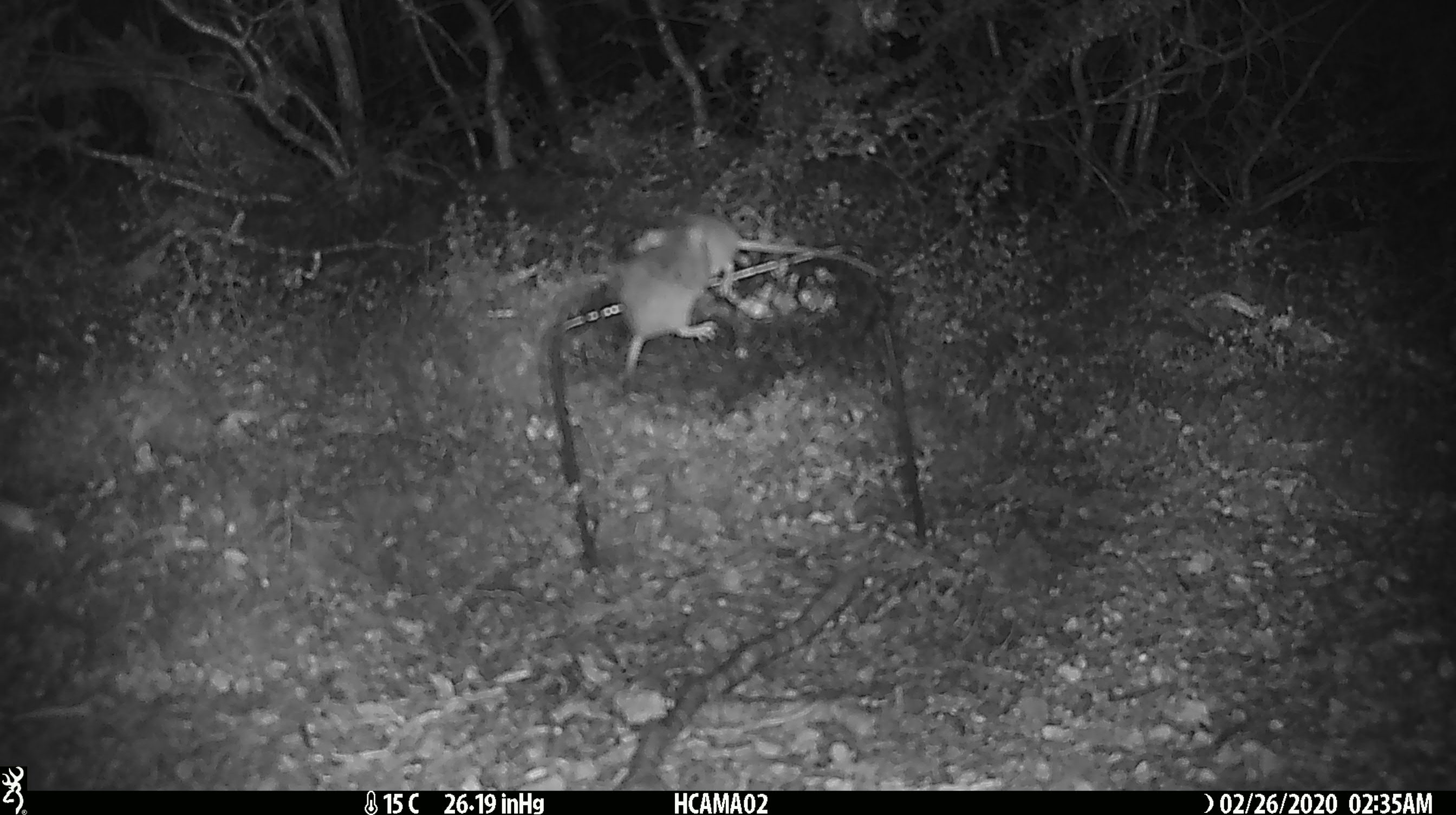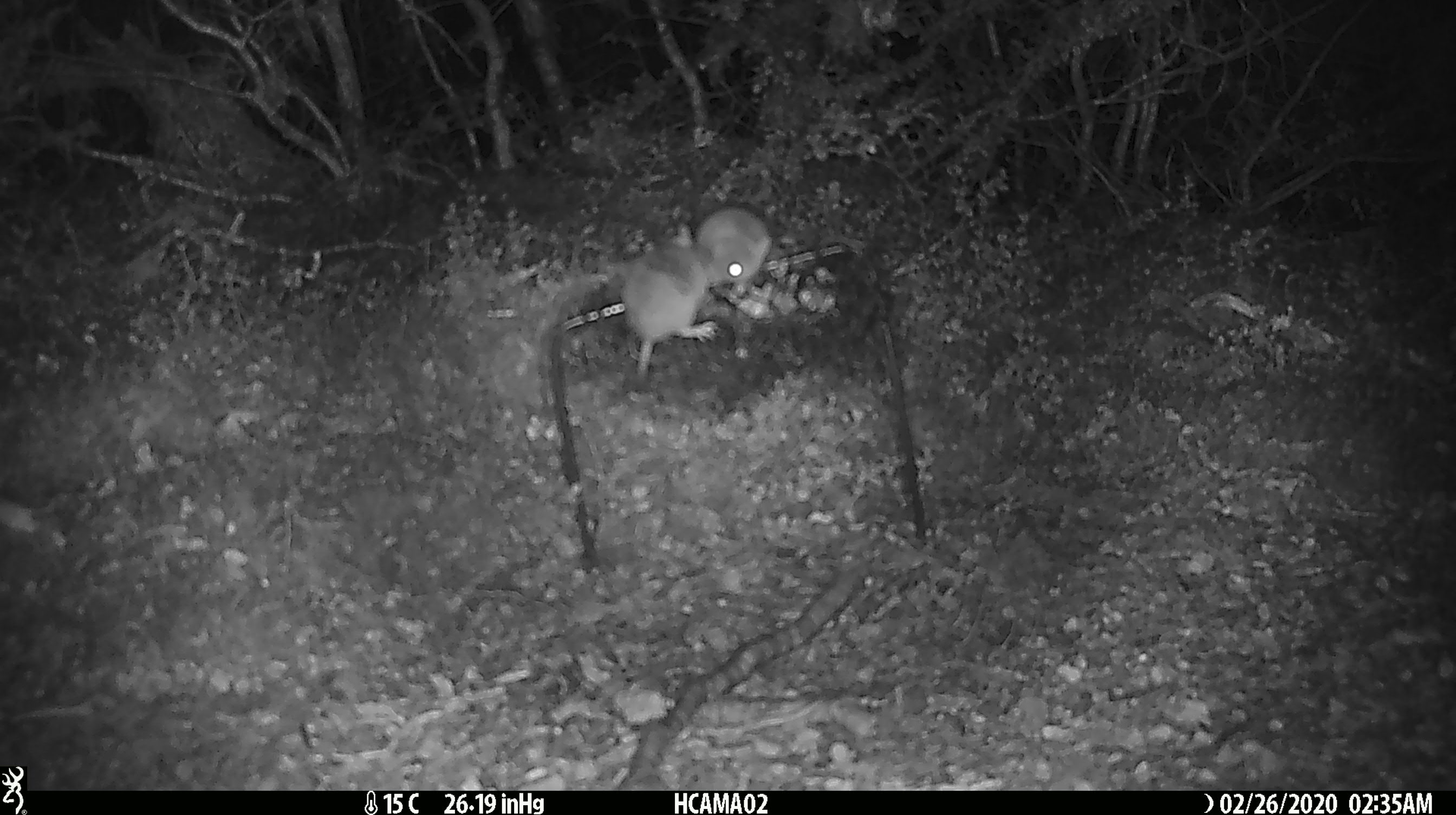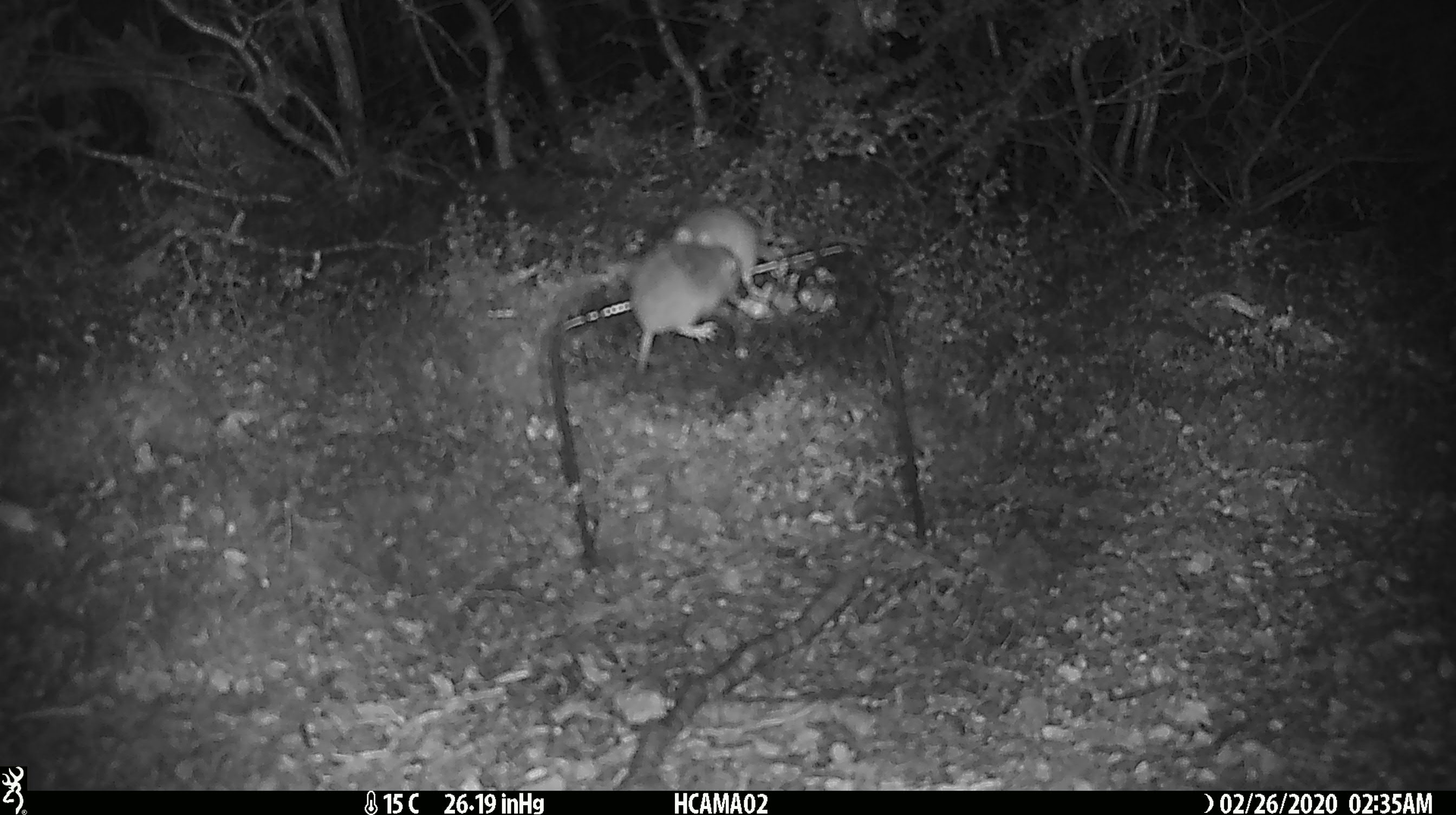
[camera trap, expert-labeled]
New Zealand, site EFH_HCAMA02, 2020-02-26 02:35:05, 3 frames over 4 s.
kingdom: Animalia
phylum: Chordata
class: Mammalia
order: Rodentia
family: Muridae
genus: Mus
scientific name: Mus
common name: mouse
Mouse (Mus).